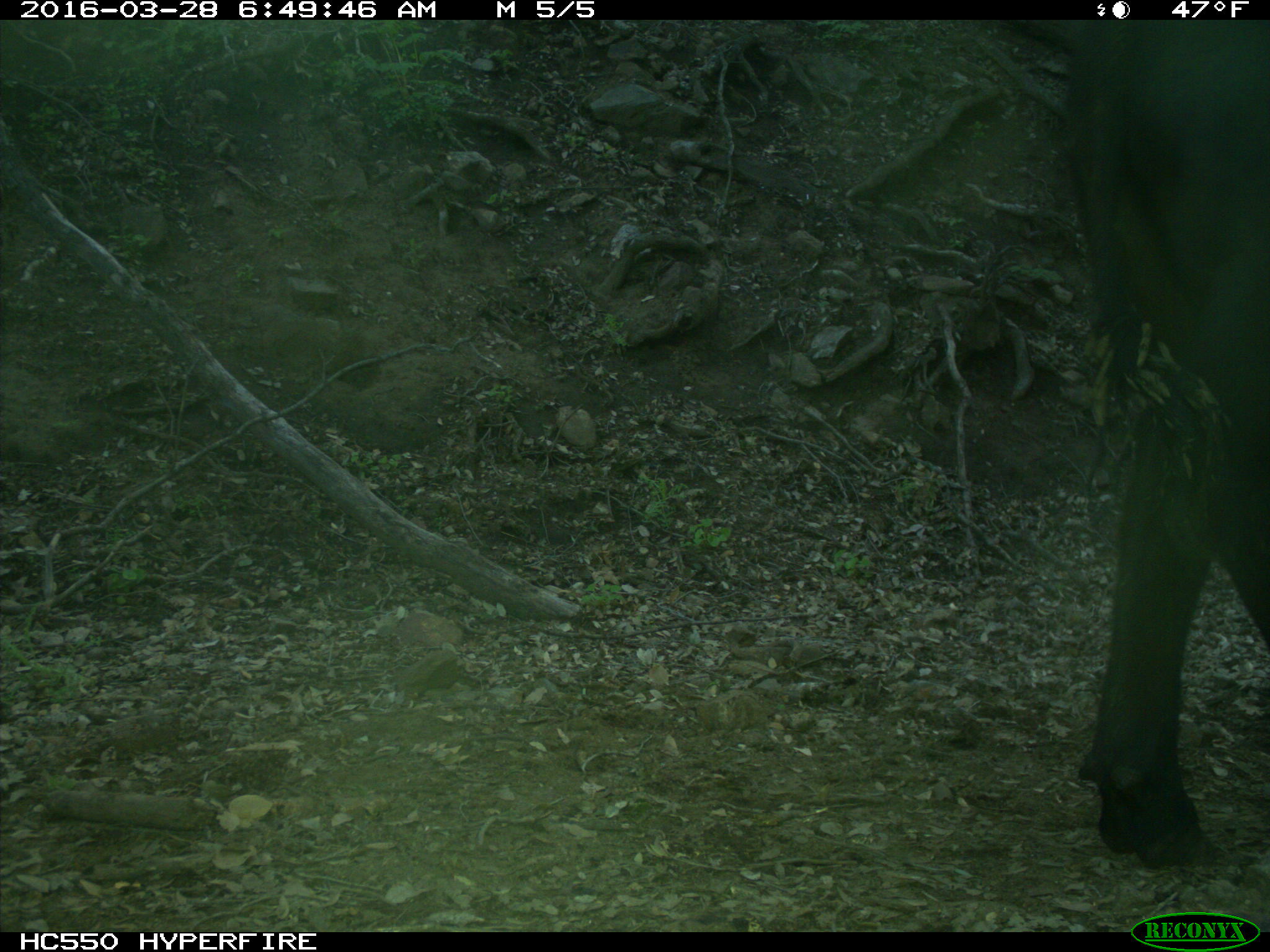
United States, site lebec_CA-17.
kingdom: Animalia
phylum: Chordata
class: Mammalia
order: Artiodactyla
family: Bovidae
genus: Bos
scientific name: Bos taurus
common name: domestic cow